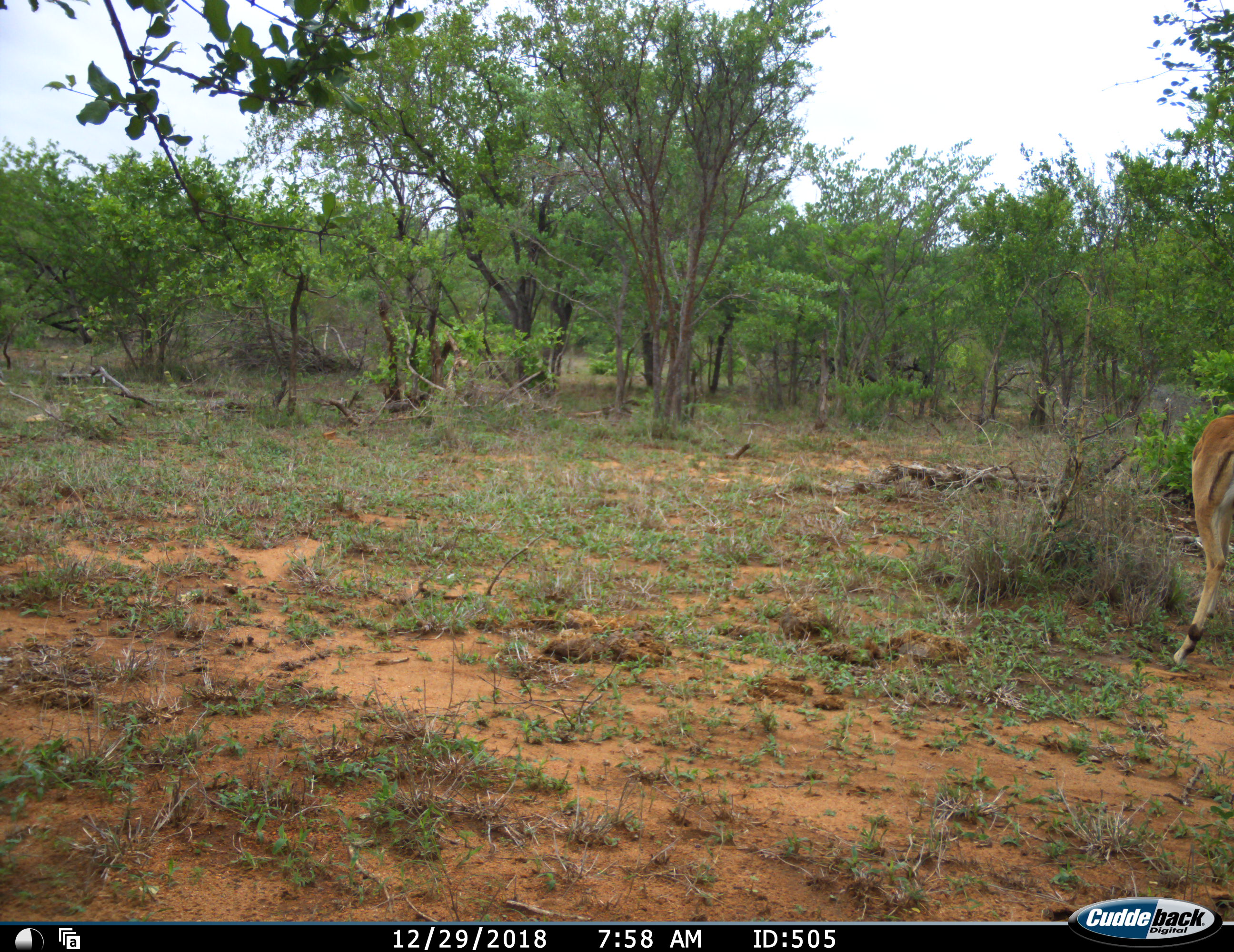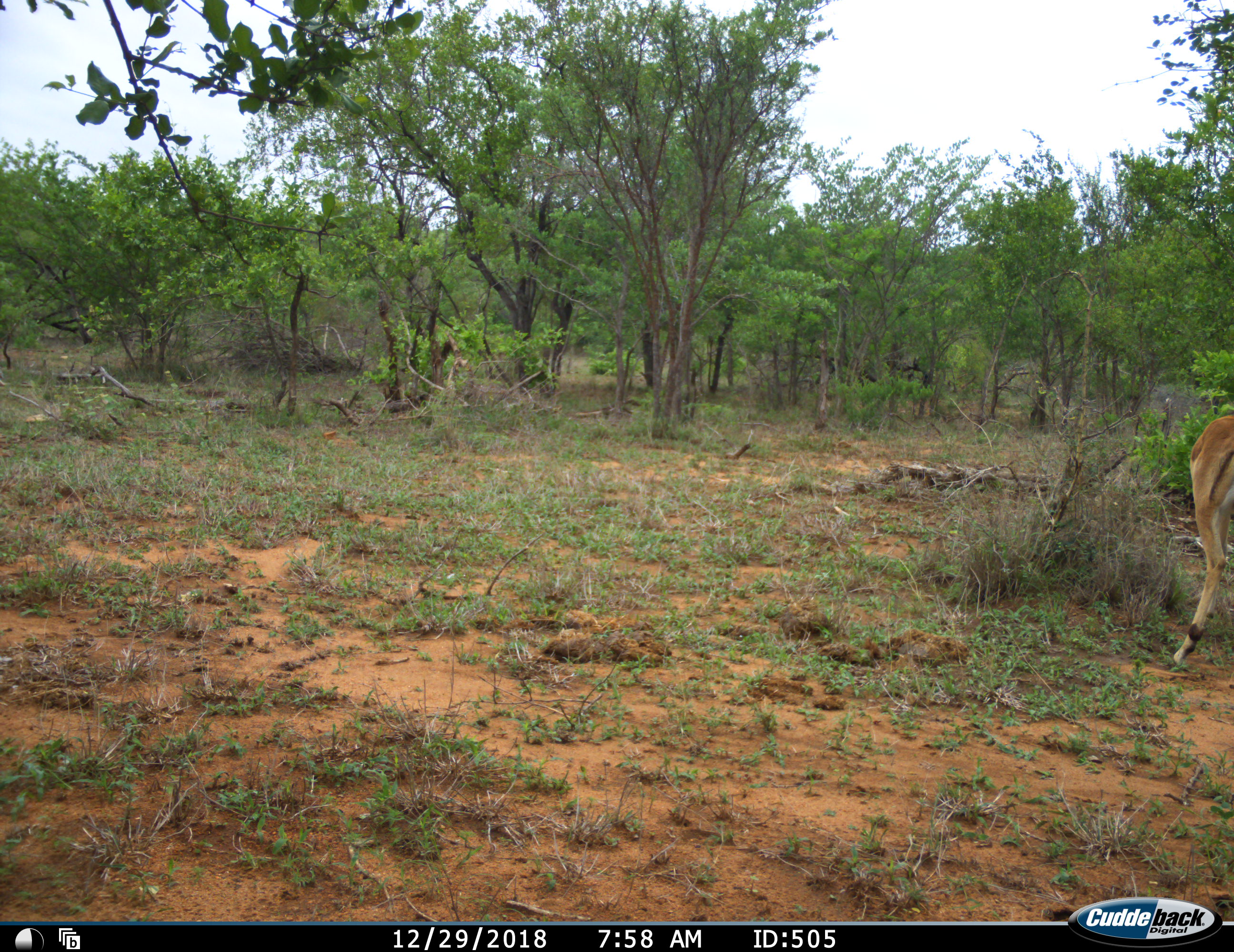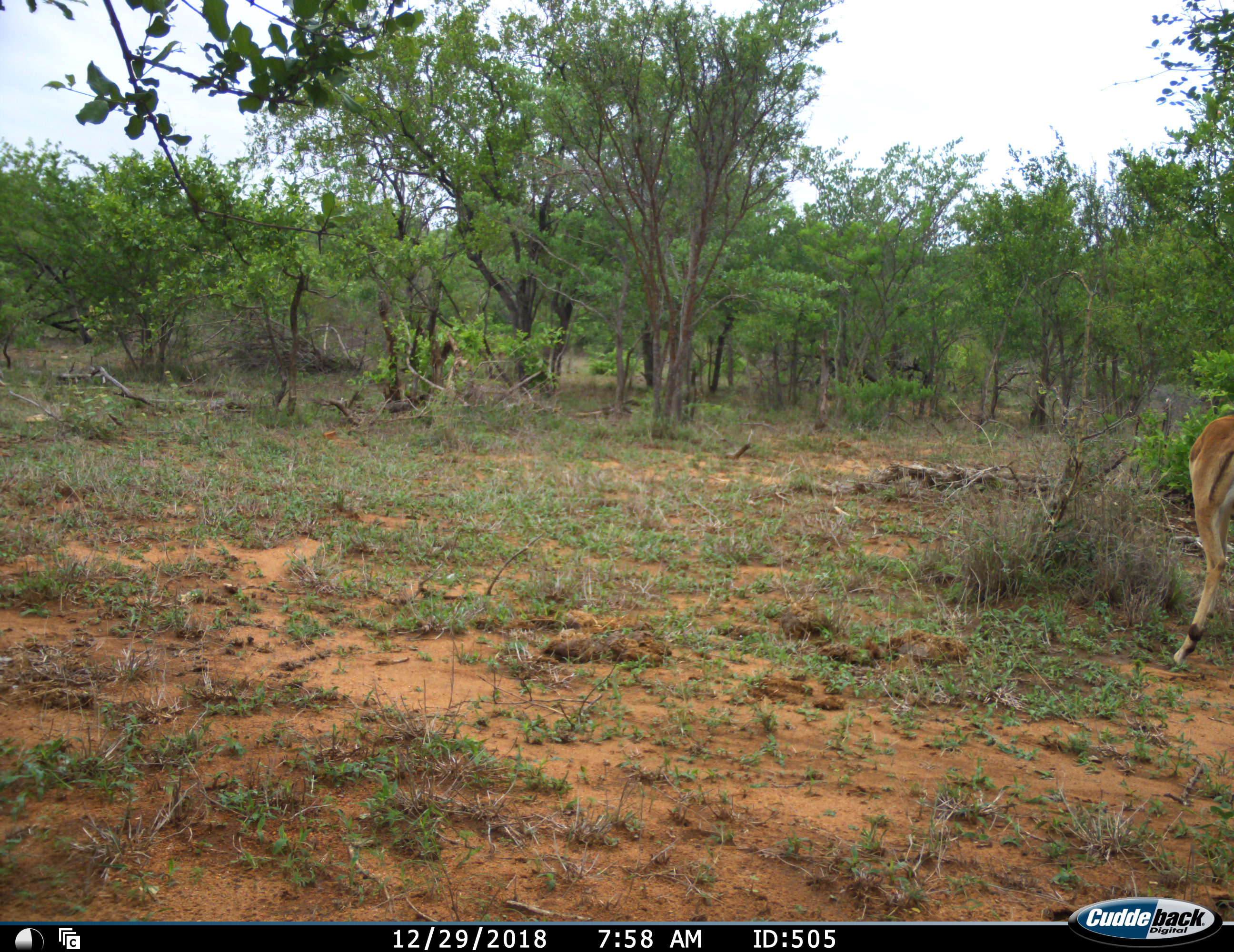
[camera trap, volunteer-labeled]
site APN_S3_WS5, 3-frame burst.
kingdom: Animalia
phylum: Chordata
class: Mammalia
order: Artiodactyla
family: Bovidae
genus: Aepyceros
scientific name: Aepyceros melampus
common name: impala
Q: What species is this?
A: Impala (Aepyceros melampus).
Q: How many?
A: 1.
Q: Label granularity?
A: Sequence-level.